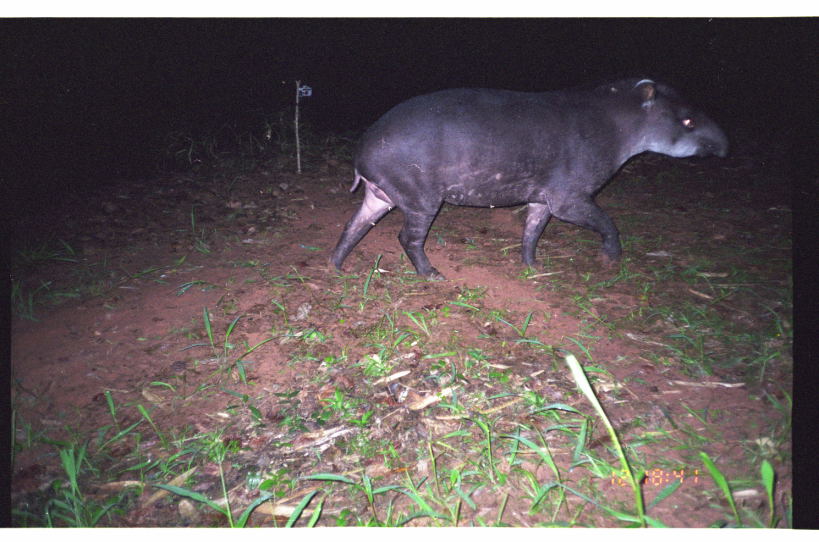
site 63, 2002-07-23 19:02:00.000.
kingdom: Animalia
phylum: Chordata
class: Mammalia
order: Carnivora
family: Felidae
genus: Panthera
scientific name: Panthera onca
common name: jaguar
Panthera onca (jaguar).